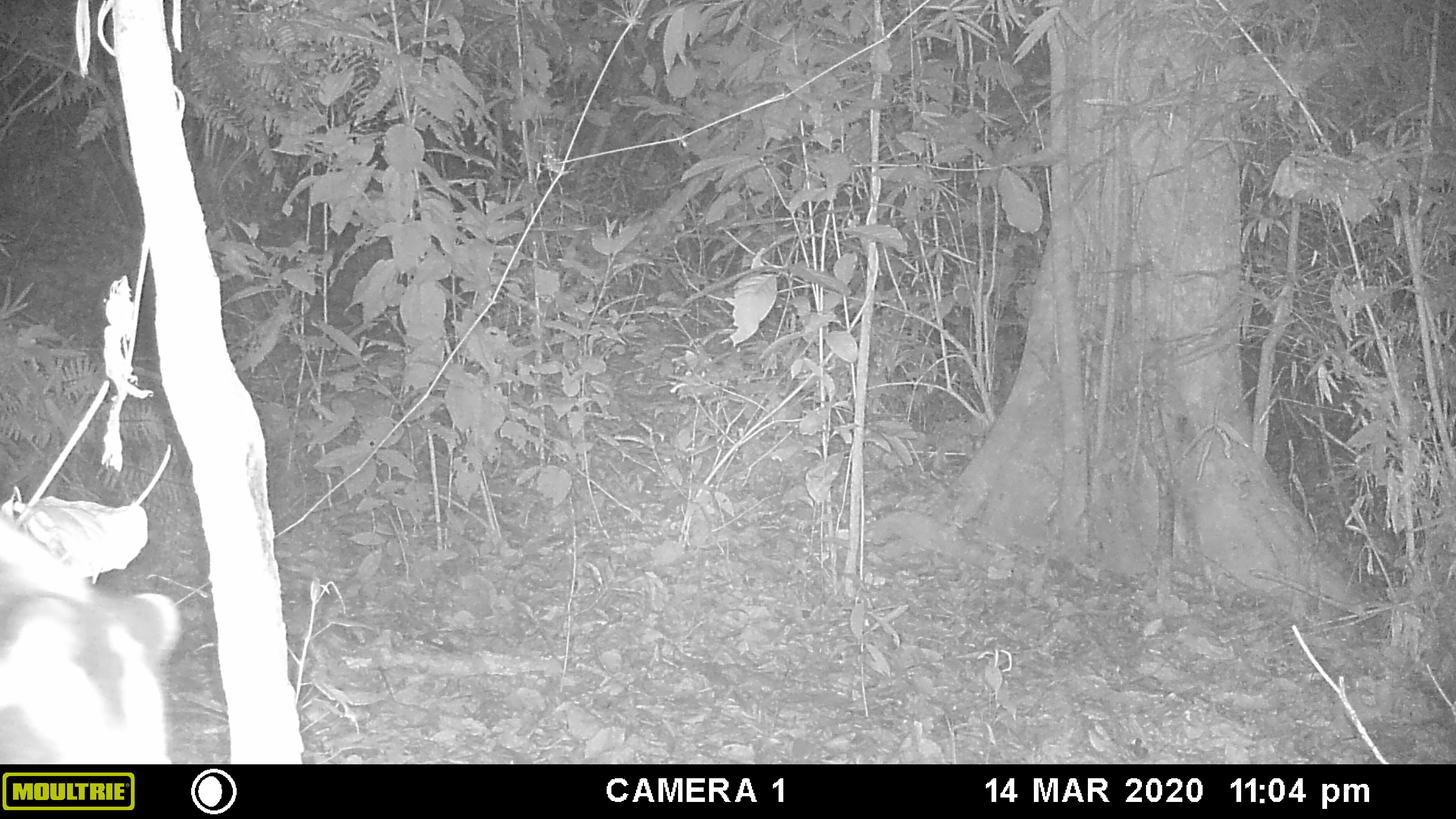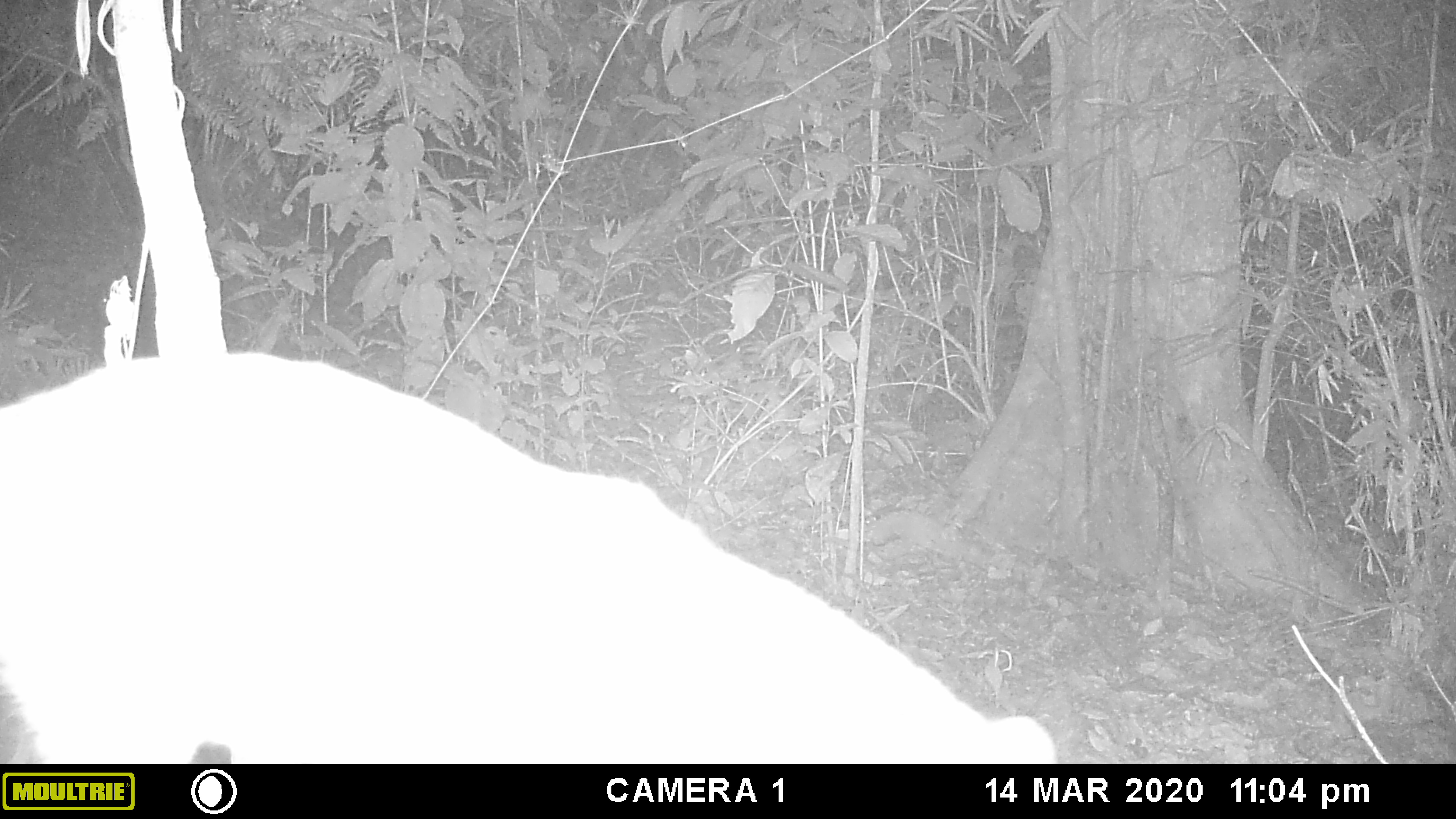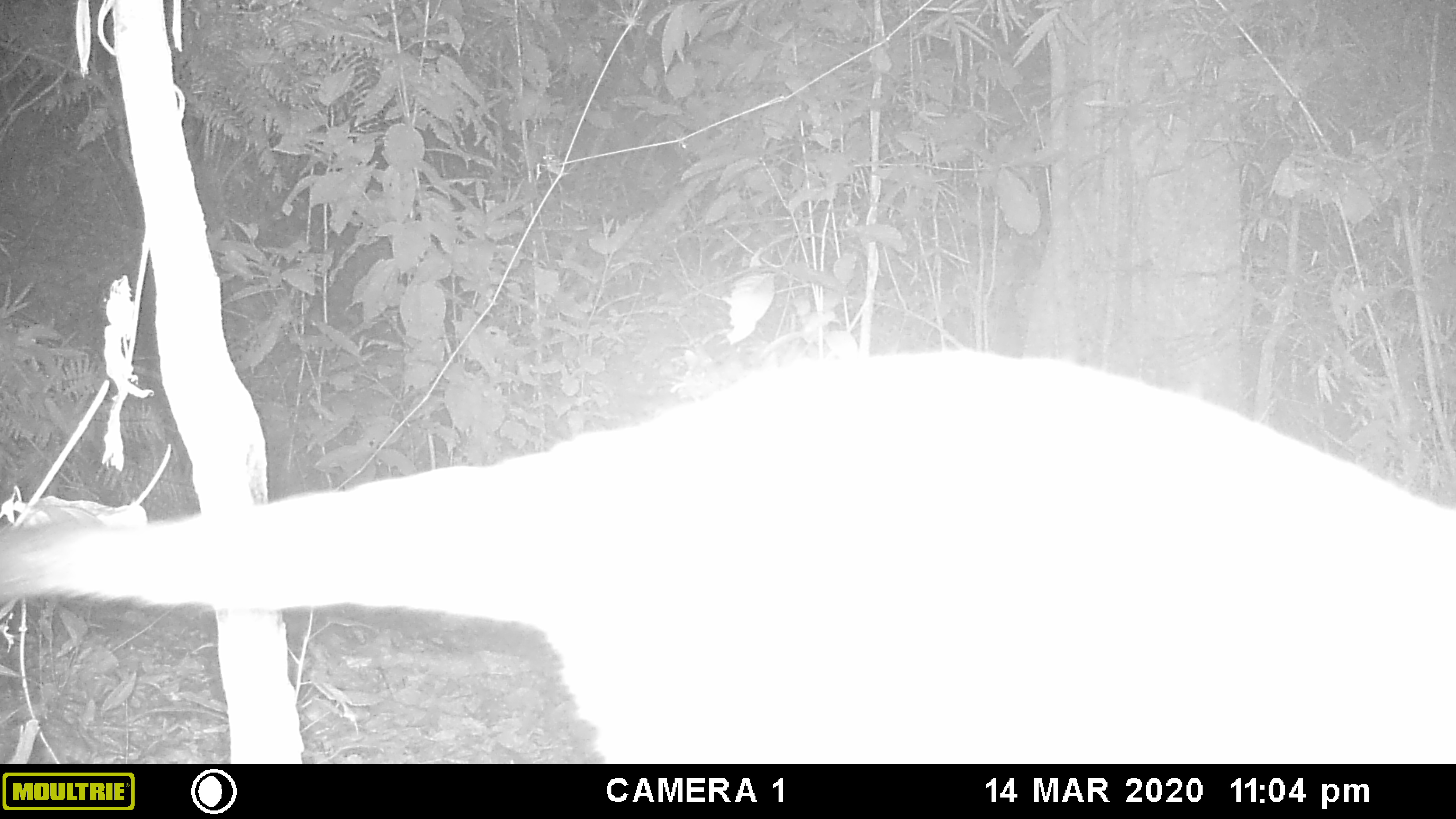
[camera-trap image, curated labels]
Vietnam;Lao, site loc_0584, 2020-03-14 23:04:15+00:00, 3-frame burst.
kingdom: Animalia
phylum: Chordata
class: Mammalia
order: Carnivora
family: Viverridae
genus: Paguma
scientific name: Paguma larvata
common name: masked palm civet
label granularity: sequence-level